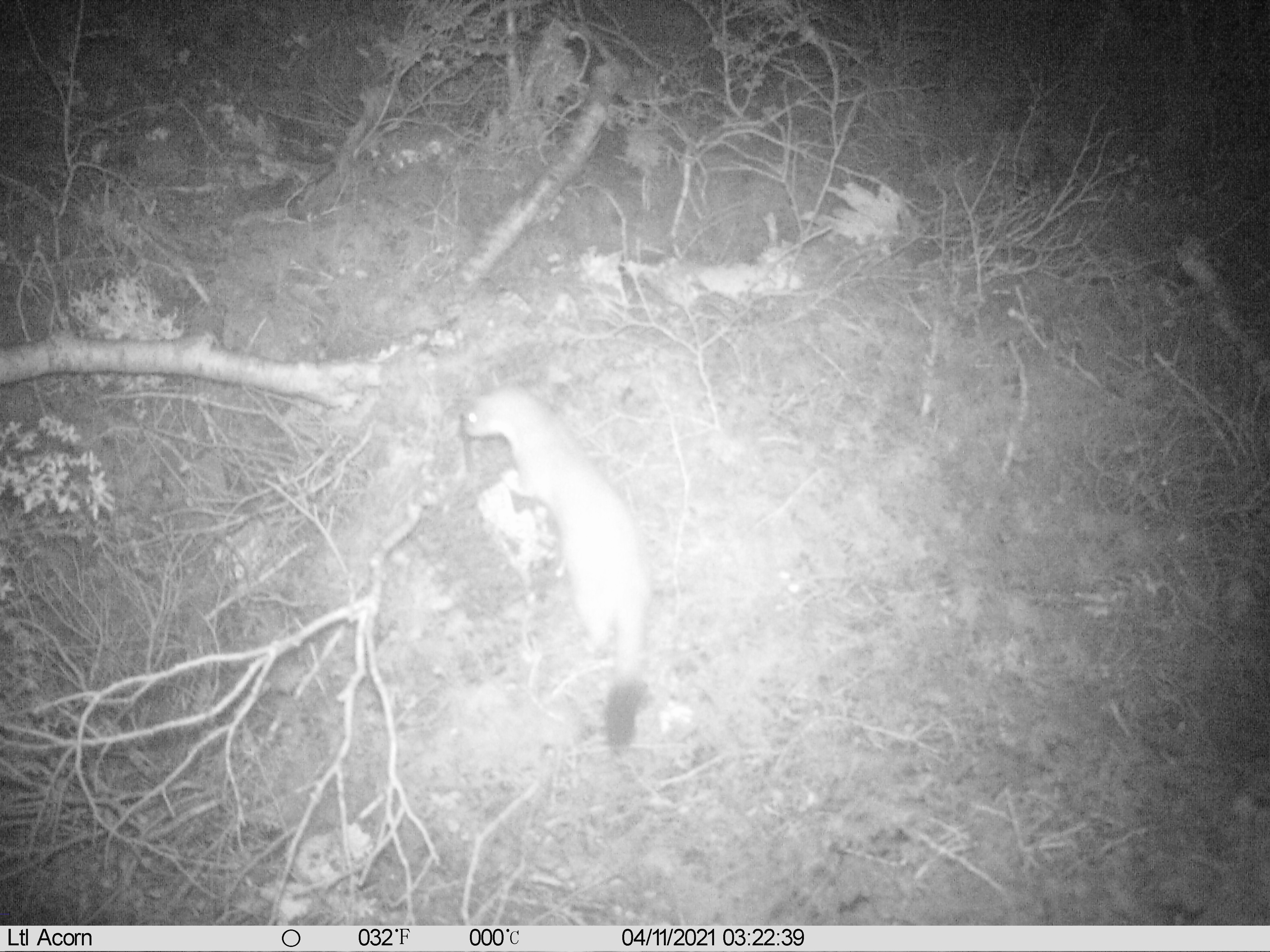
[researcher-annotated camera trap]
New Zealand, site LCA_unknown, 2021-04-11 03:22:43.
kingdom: Animalia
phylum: Chordata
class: Mammalia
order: Carnivora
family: Mustelidae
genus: Mustela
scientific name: Mustela erminea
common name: stoat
Stoat (Mustela erminea).